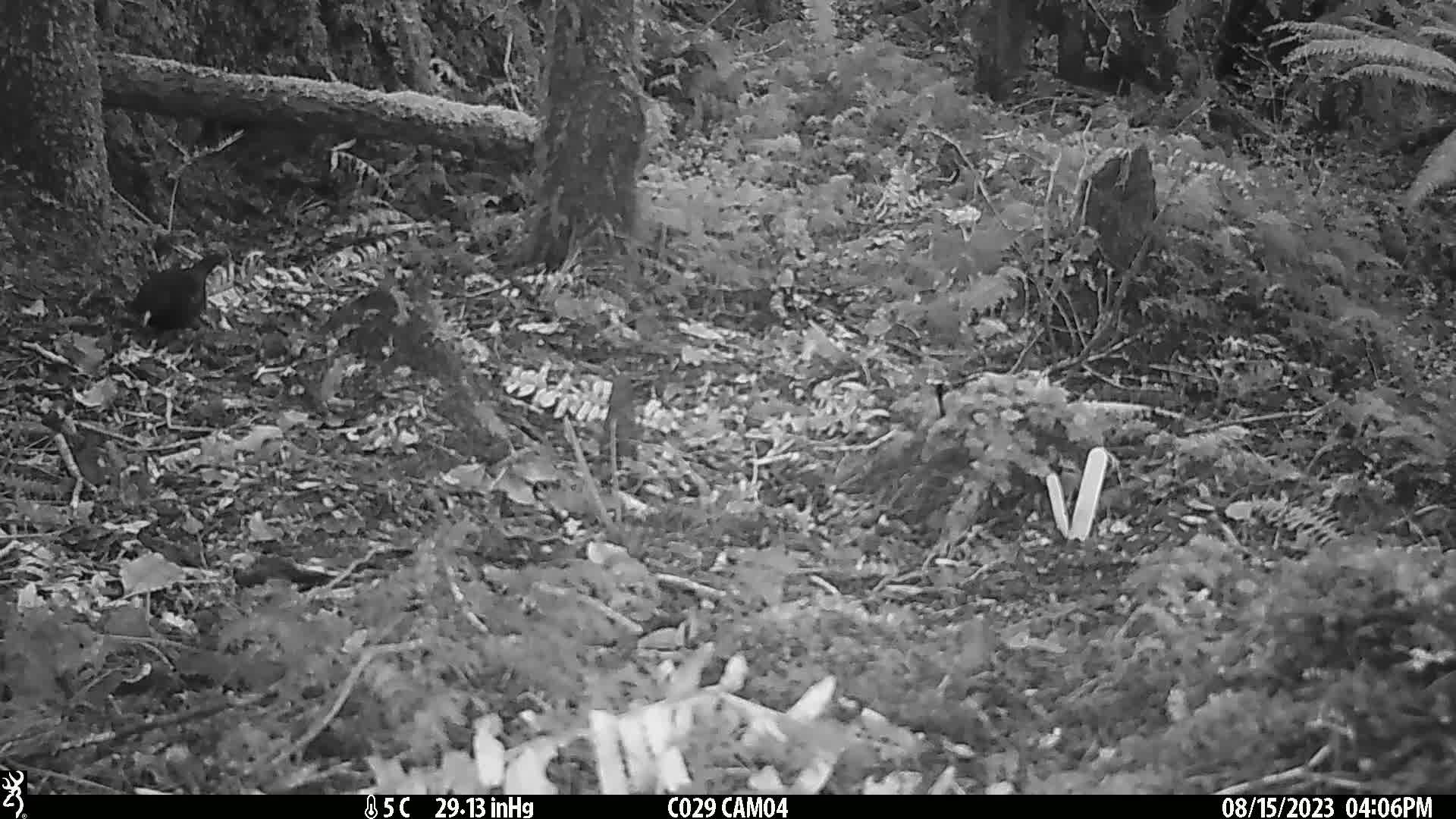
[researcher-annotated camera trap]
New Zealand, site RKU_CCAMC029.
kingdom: Animalia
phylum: Chordata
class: Aves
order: Passeriformes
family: Turdidae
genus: Turdus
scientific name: Turdus merula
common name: eurasian blackbird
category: blackbird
Blackbird (eurasian blackbird) (Turdus merula).